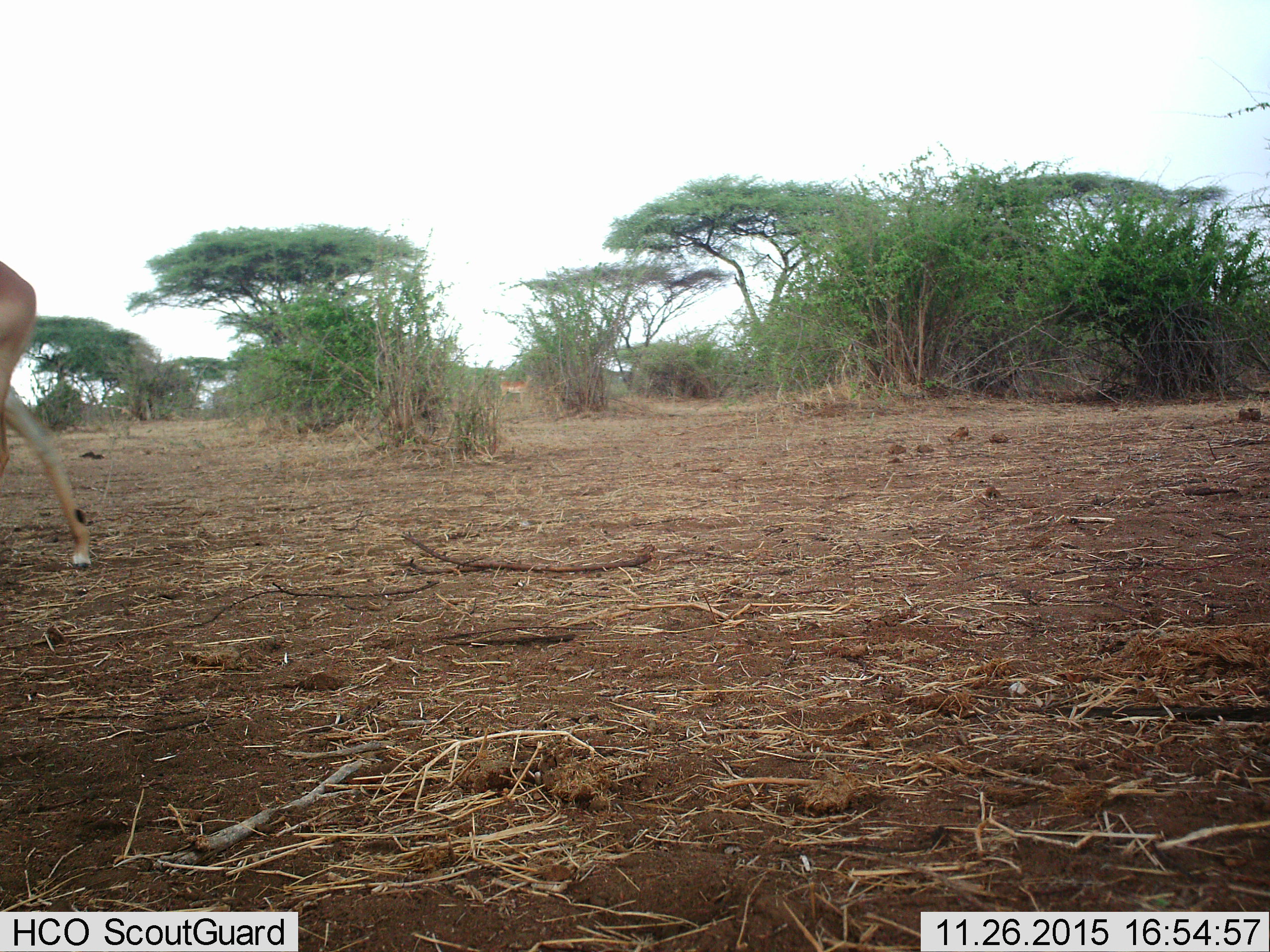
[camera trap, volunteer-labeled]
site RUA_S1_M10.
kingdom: Animalia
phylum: Chordata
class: Mammalia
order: Artiodactyla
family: Bovidae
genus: Aepyceros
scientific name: Aepyceros melampus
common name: impala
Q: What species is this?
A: Impala (Aepyceros melampus).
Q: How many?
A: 1.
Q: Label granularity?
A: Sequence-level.